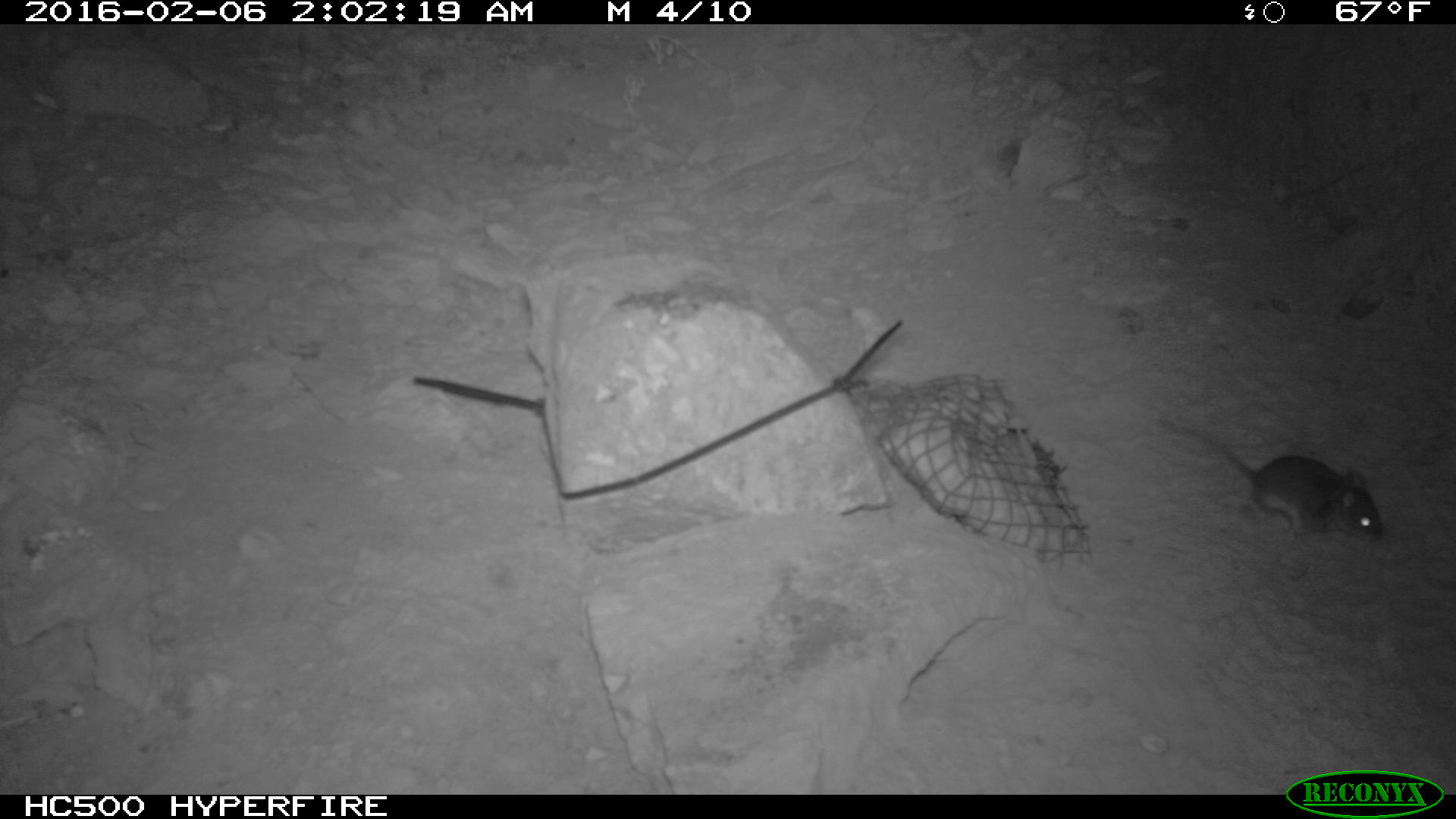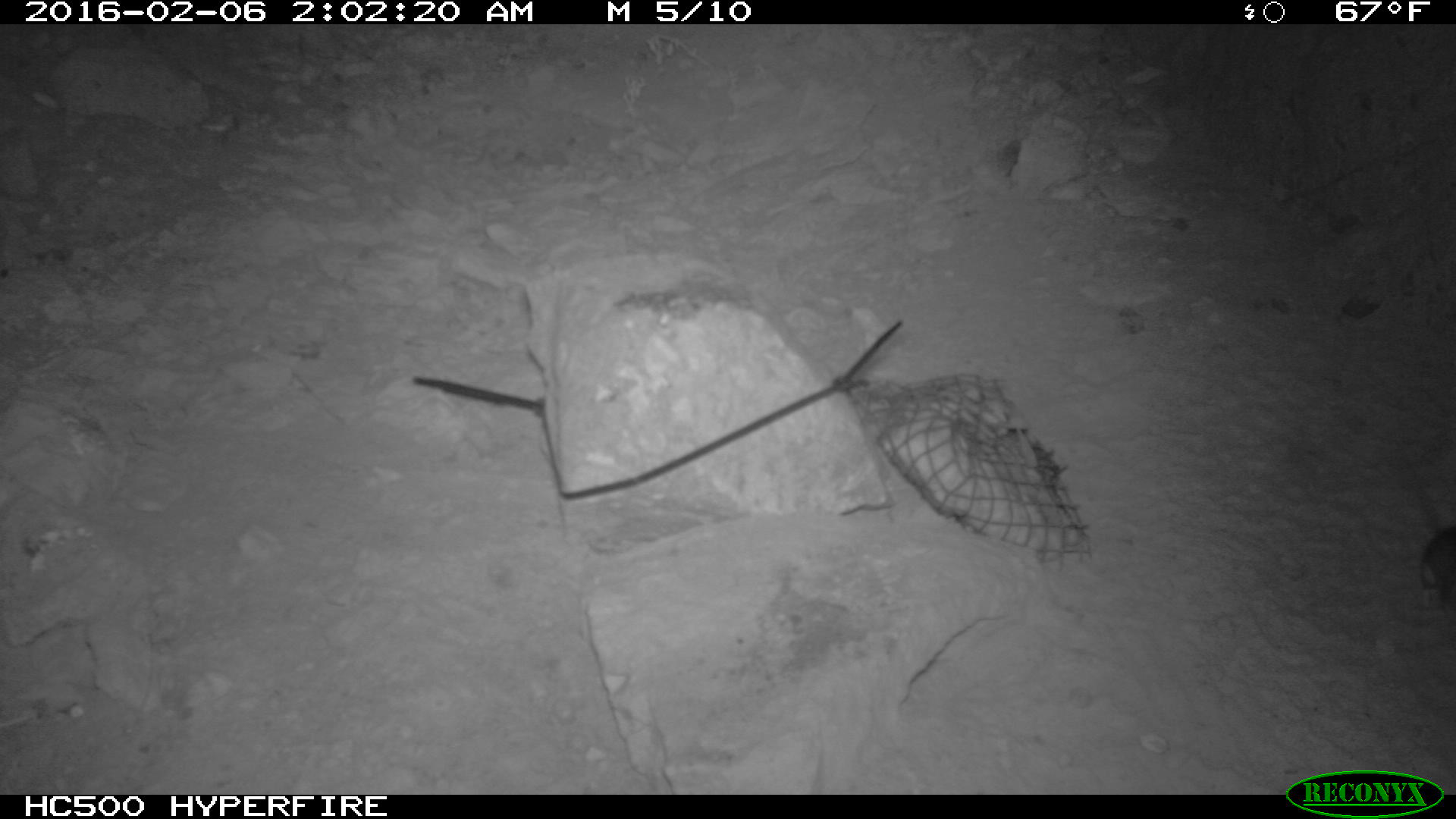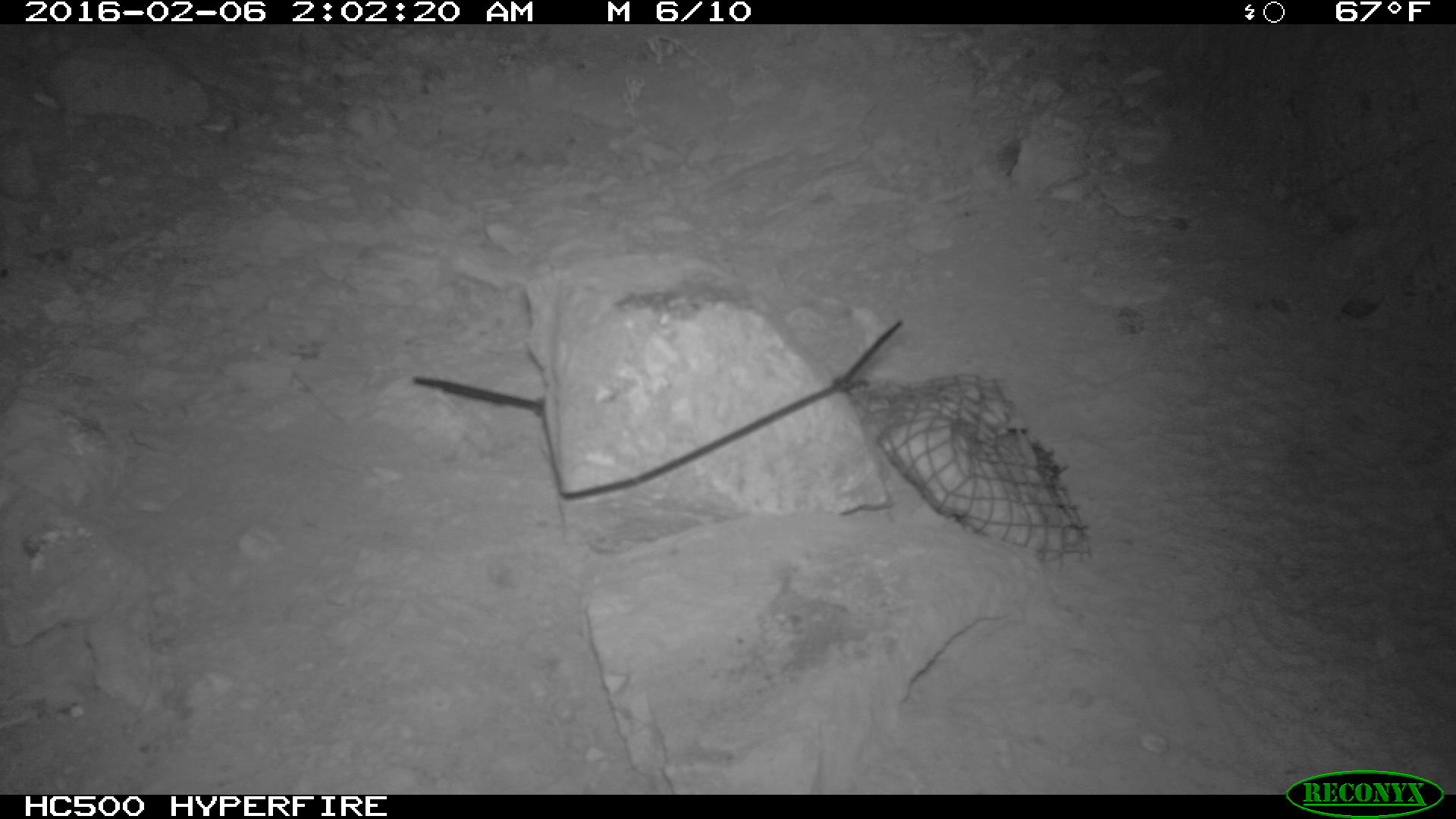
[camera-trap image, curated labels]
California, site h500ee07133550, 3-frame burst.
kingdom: Animalia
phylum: Chordata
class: Mammalia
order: Rodentia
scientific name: Rodentia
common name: rodent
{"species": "rodent (Rodentia)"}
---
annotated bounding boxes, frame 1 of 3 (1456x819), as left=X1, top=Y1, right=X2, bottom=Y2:
rodent: left=1160, top=420, right=1383, bottom=541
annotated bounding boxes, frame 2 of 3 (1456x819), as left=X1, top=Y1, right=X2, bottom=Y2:
rodent: left=1410, top=470, right=1455, bottom=626